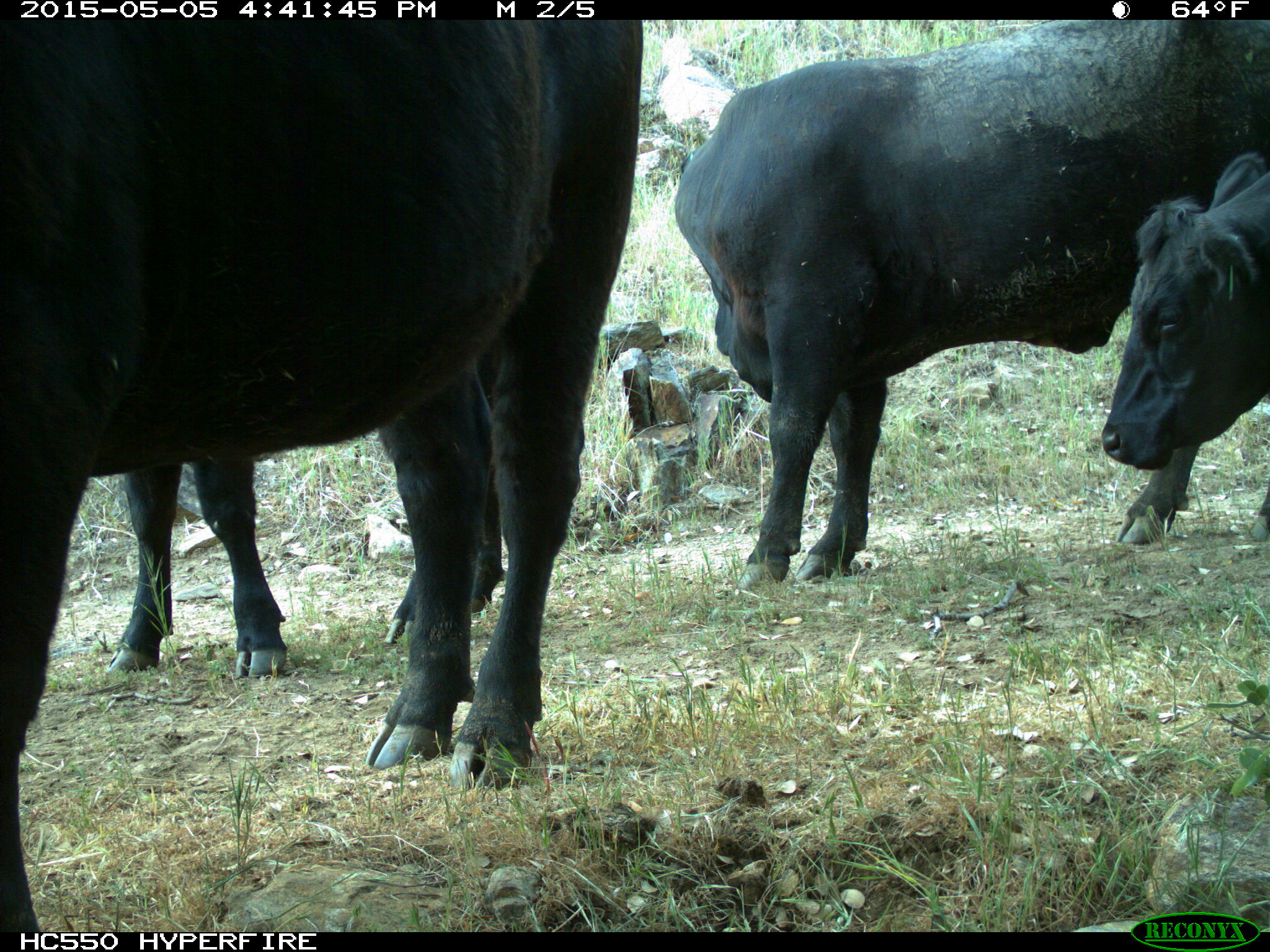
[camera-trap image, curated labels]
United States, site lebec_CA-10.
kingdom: Animalia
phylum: Chordata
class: Mammalia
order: Artiodactyla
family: Bovidae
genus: Bos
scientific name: Bos taurus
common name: domestic cow